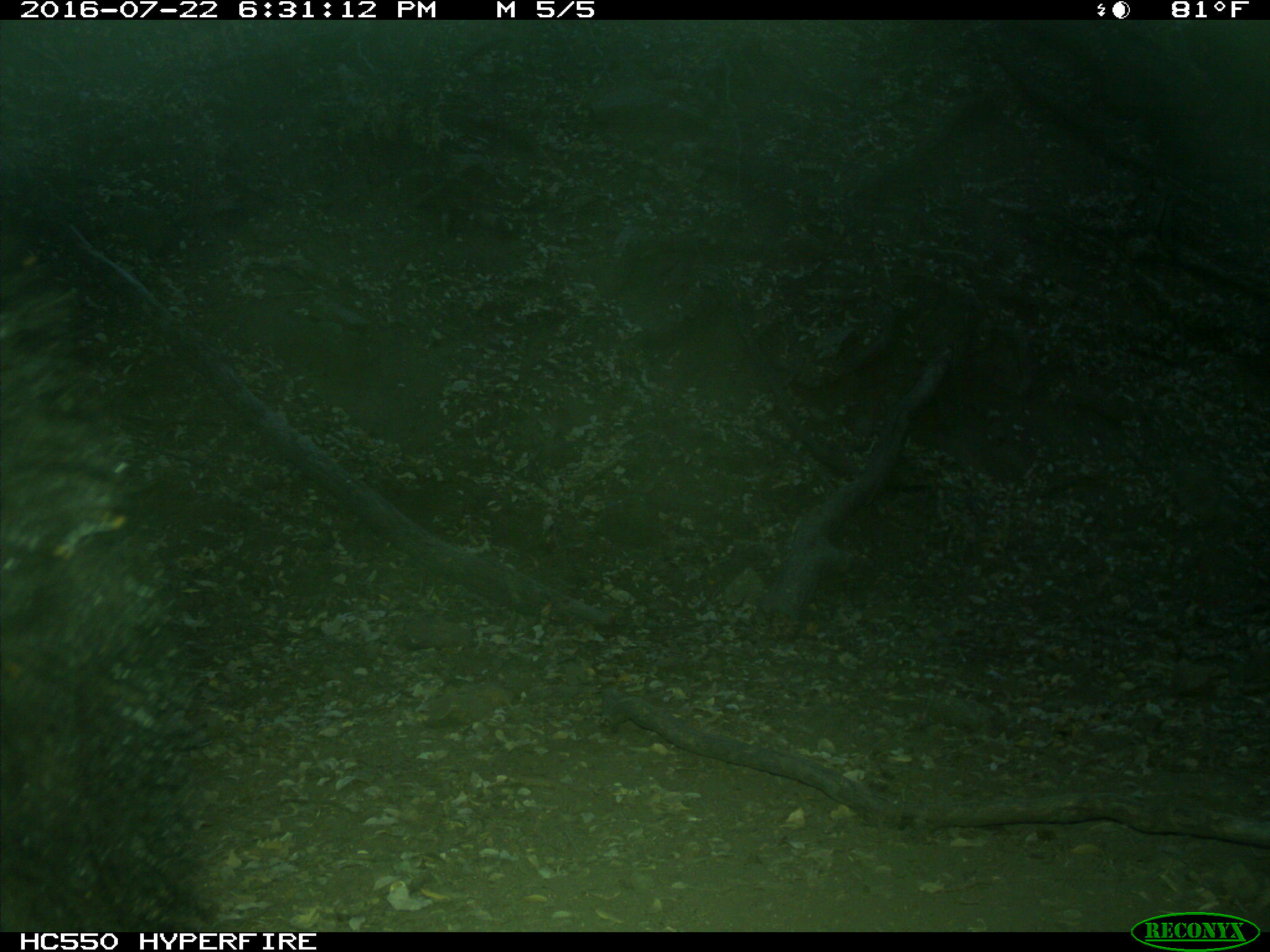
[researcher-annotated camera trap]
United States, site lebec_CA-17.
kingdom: Animalia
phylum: Chordata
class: Mammalia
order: Carnivora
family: Ursidae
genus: Ursus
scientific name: Ursus americanus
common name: american black bear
Ursus americanus (american black bear).